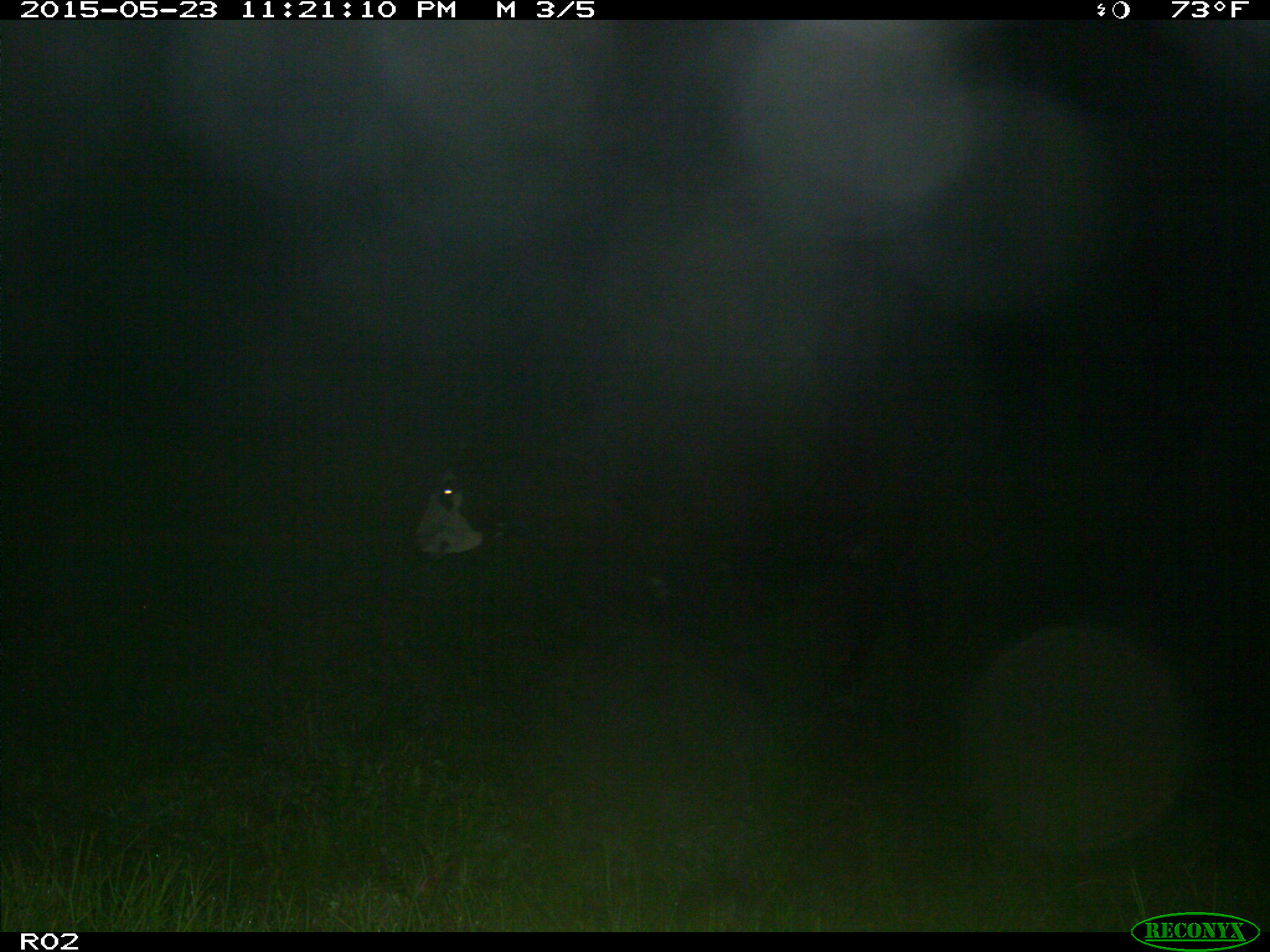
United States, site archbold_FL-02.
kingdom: Animalia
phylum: Chordata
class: Mammalia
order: Artiodactyla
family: Bovidae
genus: Bos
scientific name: Bos taurus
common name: domestic cow